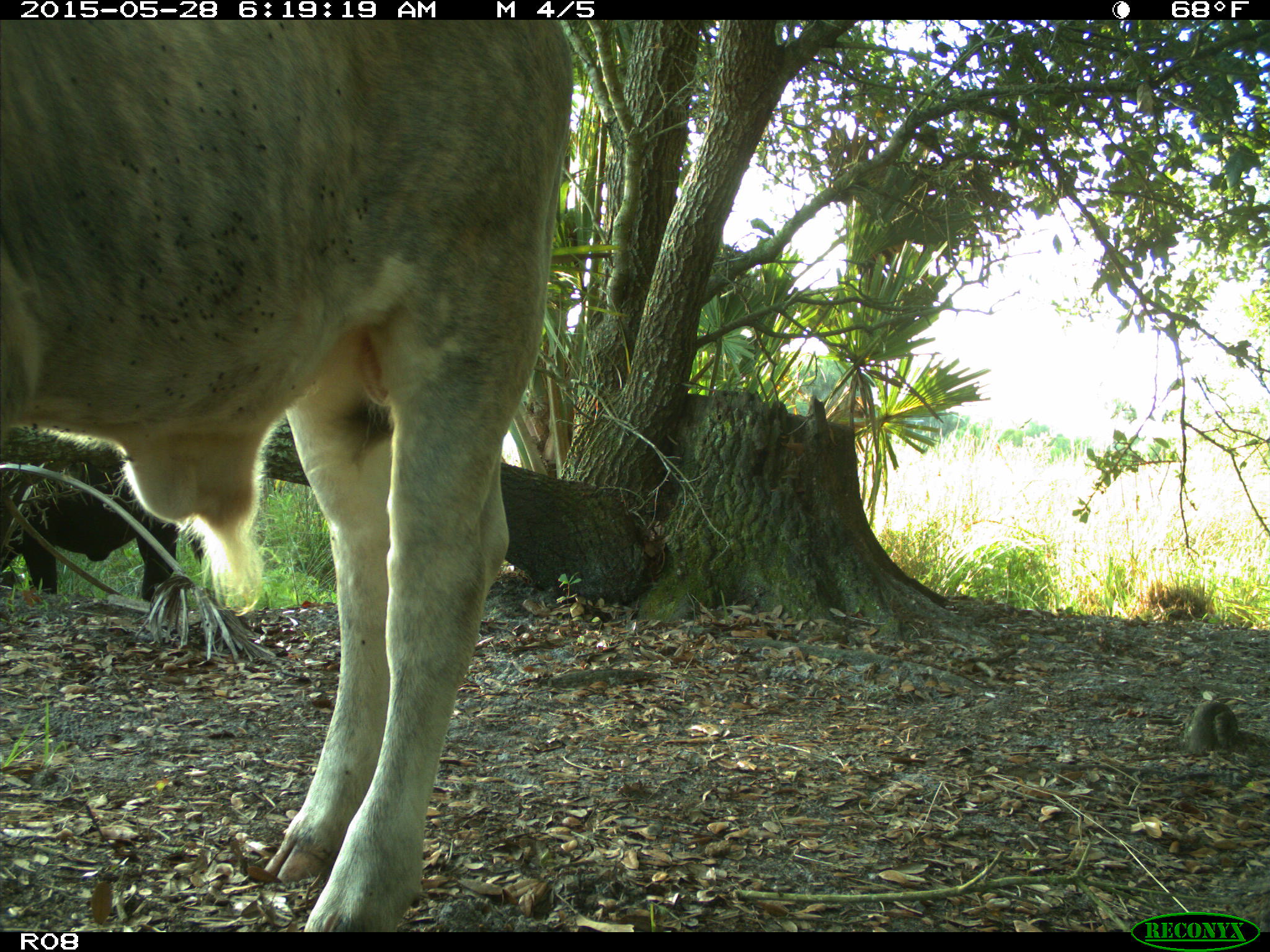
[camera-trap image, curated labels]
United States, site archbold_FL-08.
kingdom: Animalia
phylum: Chordata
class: Mammalia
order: Artiodactyla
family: Bovidae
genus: Bos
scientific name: Bos taurus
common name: domestic cow